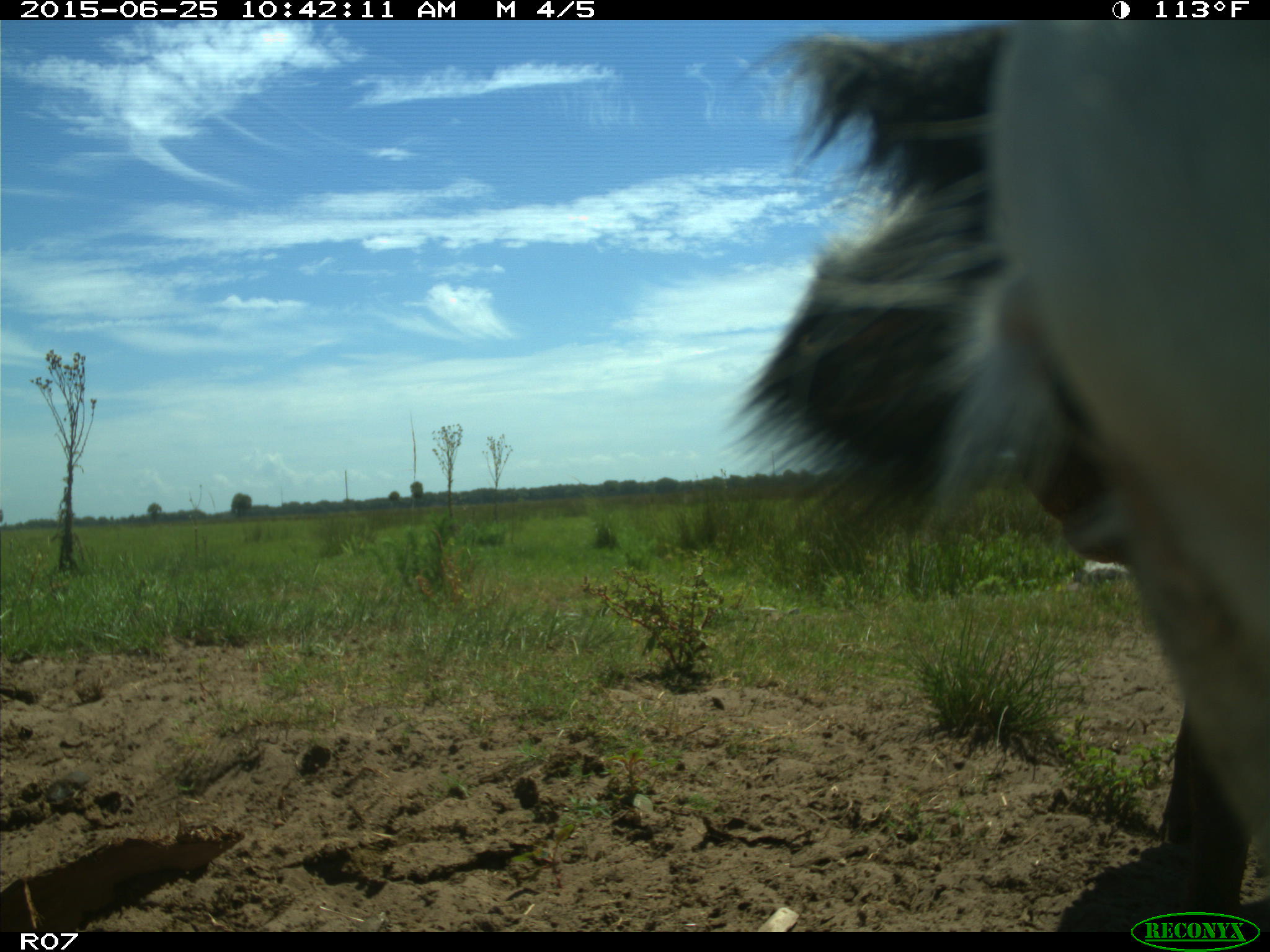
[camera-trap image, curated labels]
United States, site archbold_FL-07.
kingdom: Animalia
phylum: Chordata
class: Mammalia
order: Artiodactyla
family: Bovidae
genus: Bos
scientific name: Bos taurus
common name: domestic cow